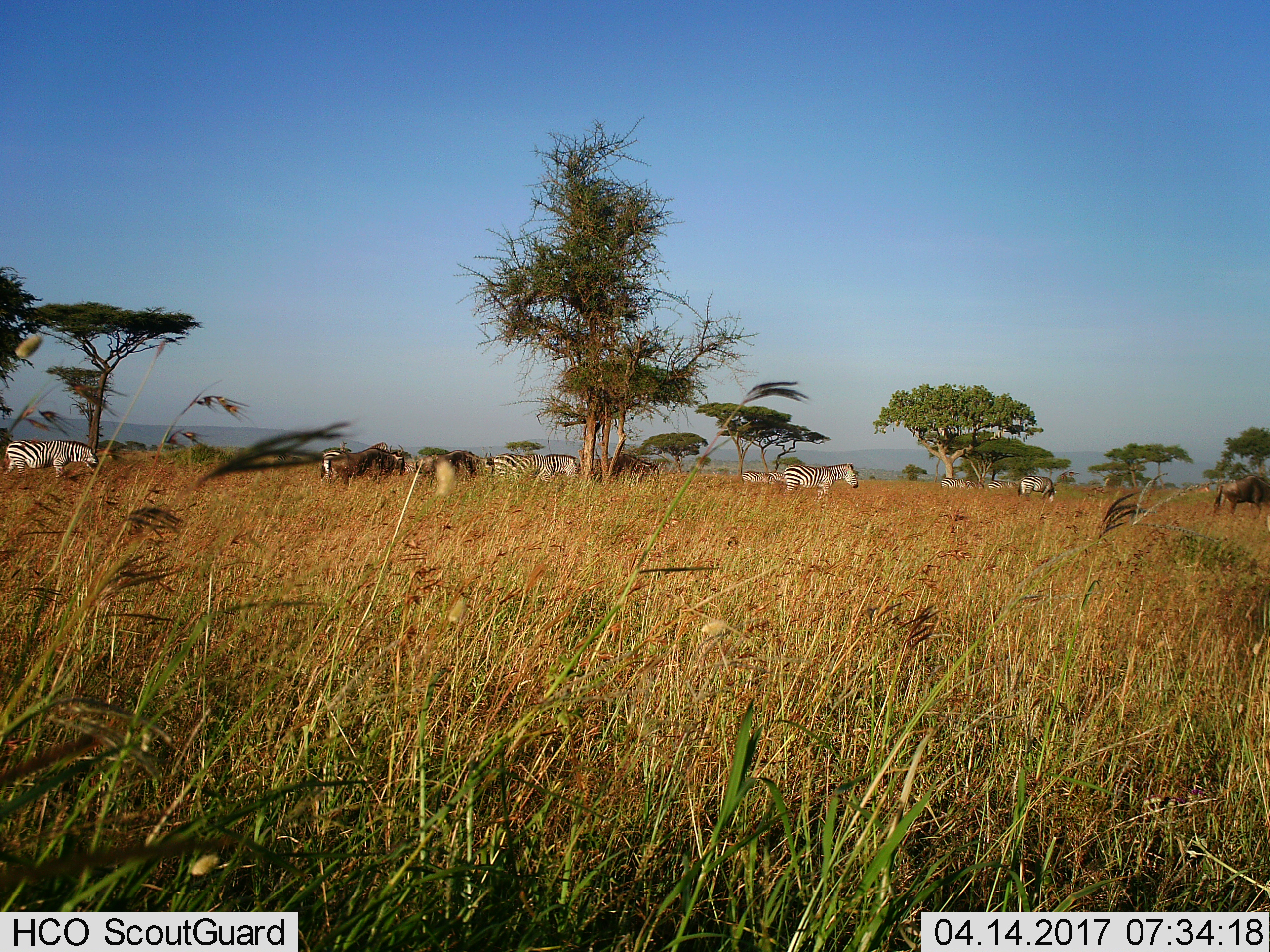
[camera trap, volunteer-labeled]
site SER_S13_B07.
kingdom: Animalia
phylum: Chordata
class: Mammalia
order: Artiodactyla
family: Bovidae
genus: Connochaetes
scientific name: Connochaetes taurinus taurinus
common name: blue wildebeest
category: wildebeestblue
Wildebeestblue (blue wildebeest) (Connochaetes taurinus taurinus), count 3. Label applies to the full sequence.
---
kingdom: Animalia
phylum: Chordata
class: Mammalia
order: Perissodactyla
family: Equidae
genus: Equus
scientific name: Equus quagga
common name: plains zebra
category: zebraplains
Zebraplains (plains zebra) (Equus quagga), count 10. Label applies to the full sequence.